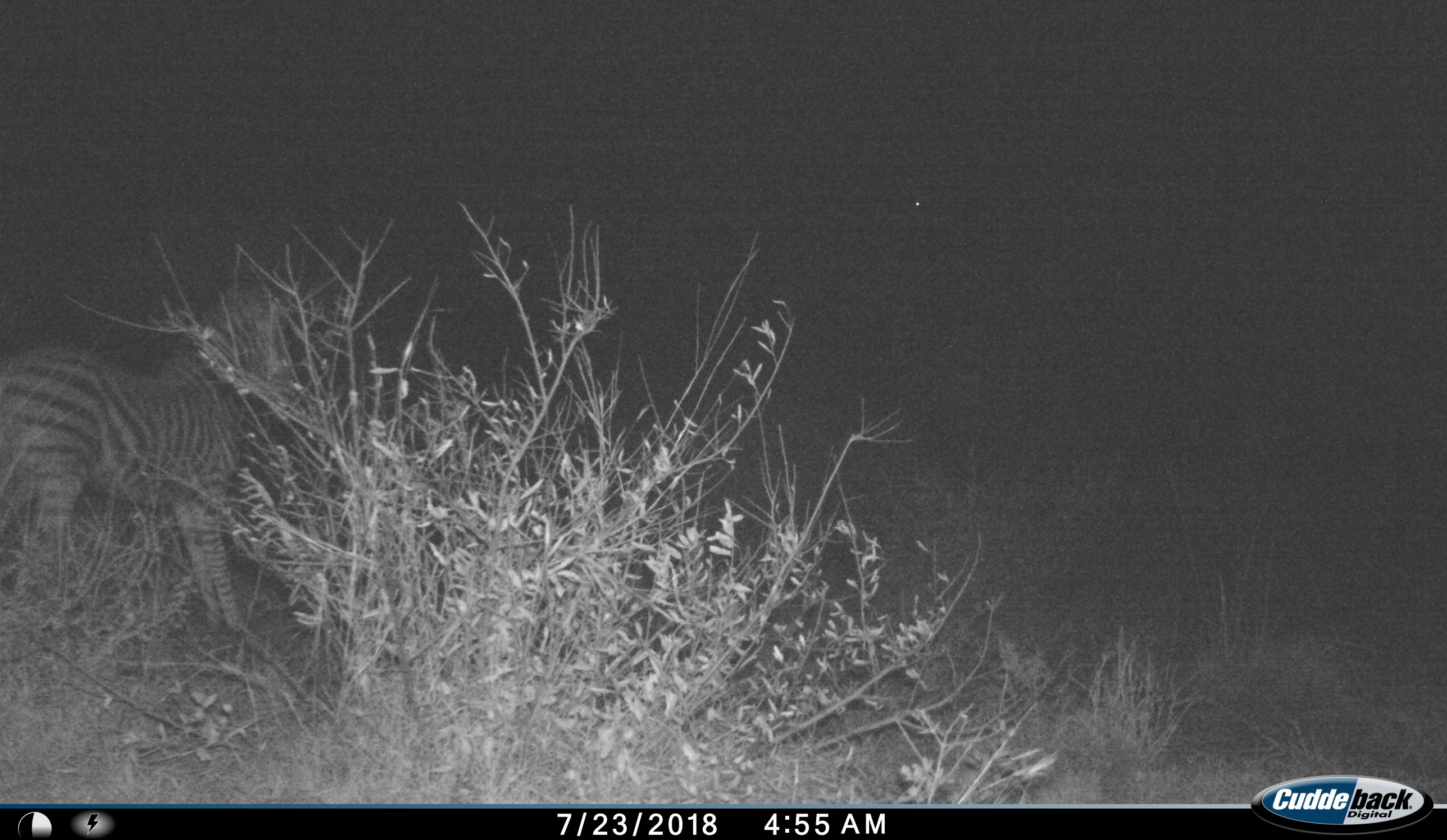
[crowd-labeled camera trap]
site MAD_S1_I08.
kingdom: Animalia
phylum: Chordata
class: Mammalia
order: Perissodactyla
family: Equidae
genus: Equus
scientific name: Equus quagga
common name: plains zebra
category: zebraplains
Zebraplains (plains zebra) (Equus quagga), count 1. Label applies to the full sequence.